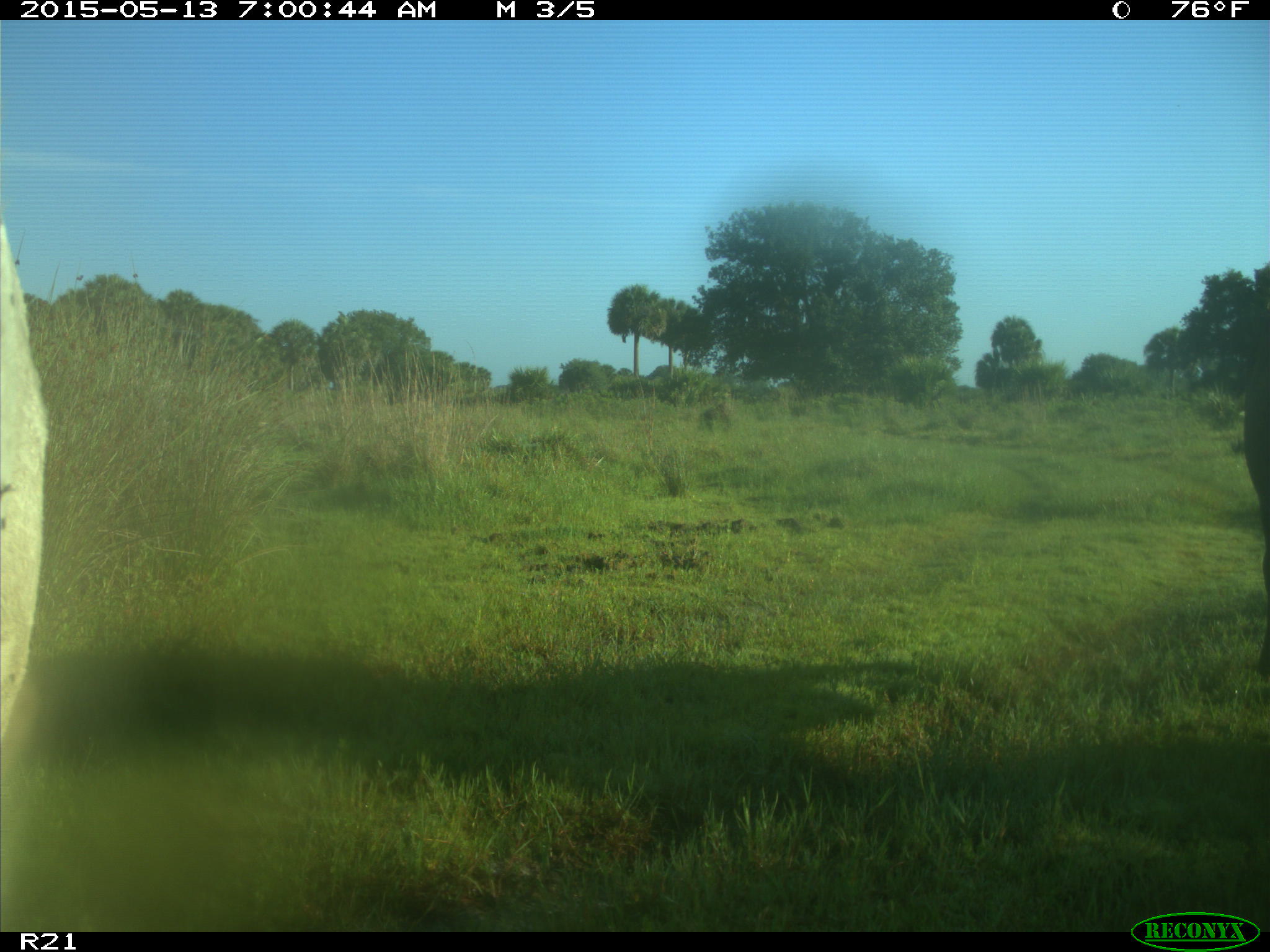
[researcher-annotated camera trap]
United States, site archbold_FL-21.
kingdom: Animalia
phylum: Chordata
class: Mammalia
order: Artiodactyla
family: Bovidae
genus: Bos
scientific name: Bos taurus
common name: domestic cow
Bos taurus (domestic cow).